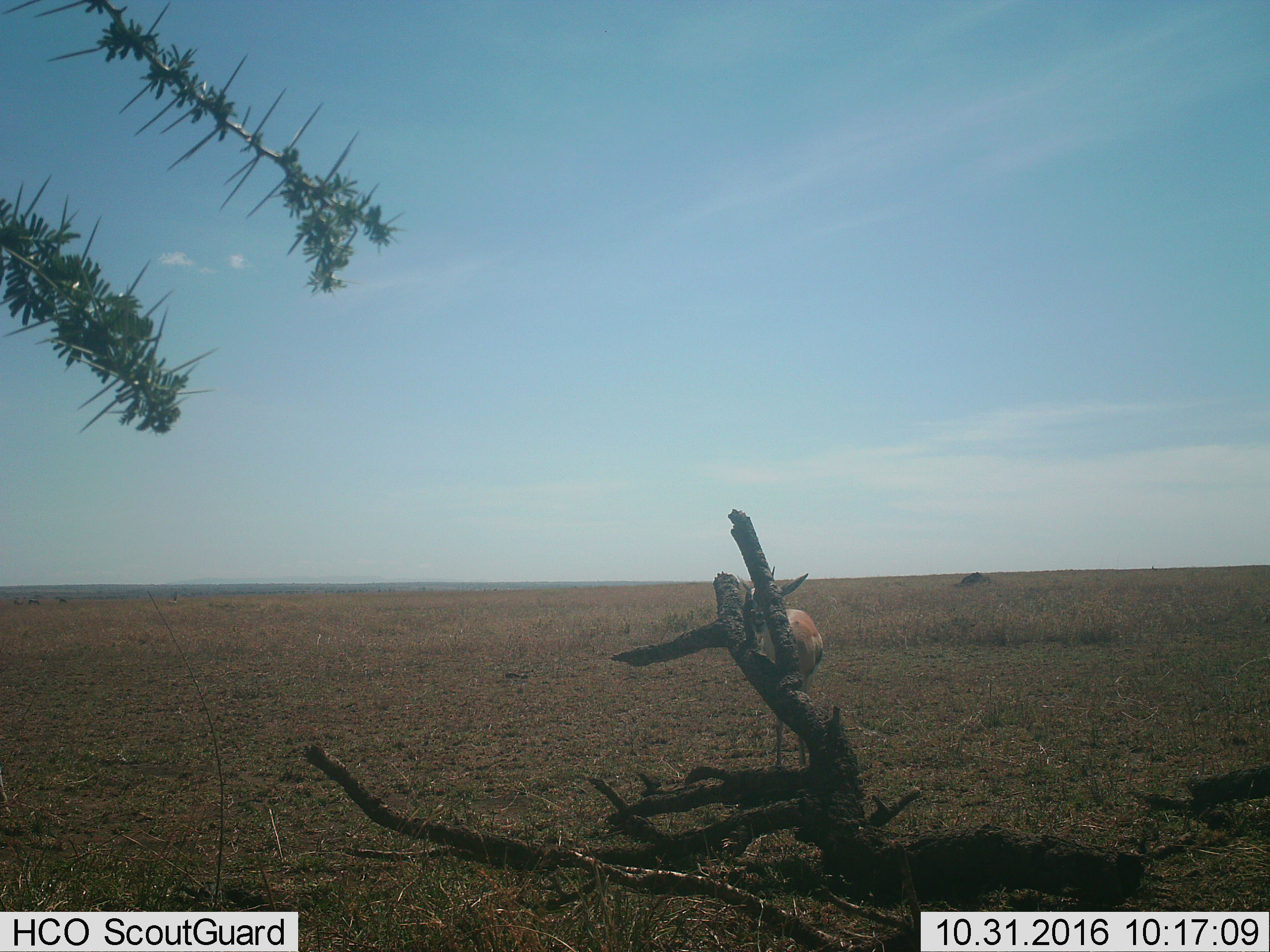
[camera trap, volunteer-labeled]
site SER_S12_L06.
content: unidentified animal